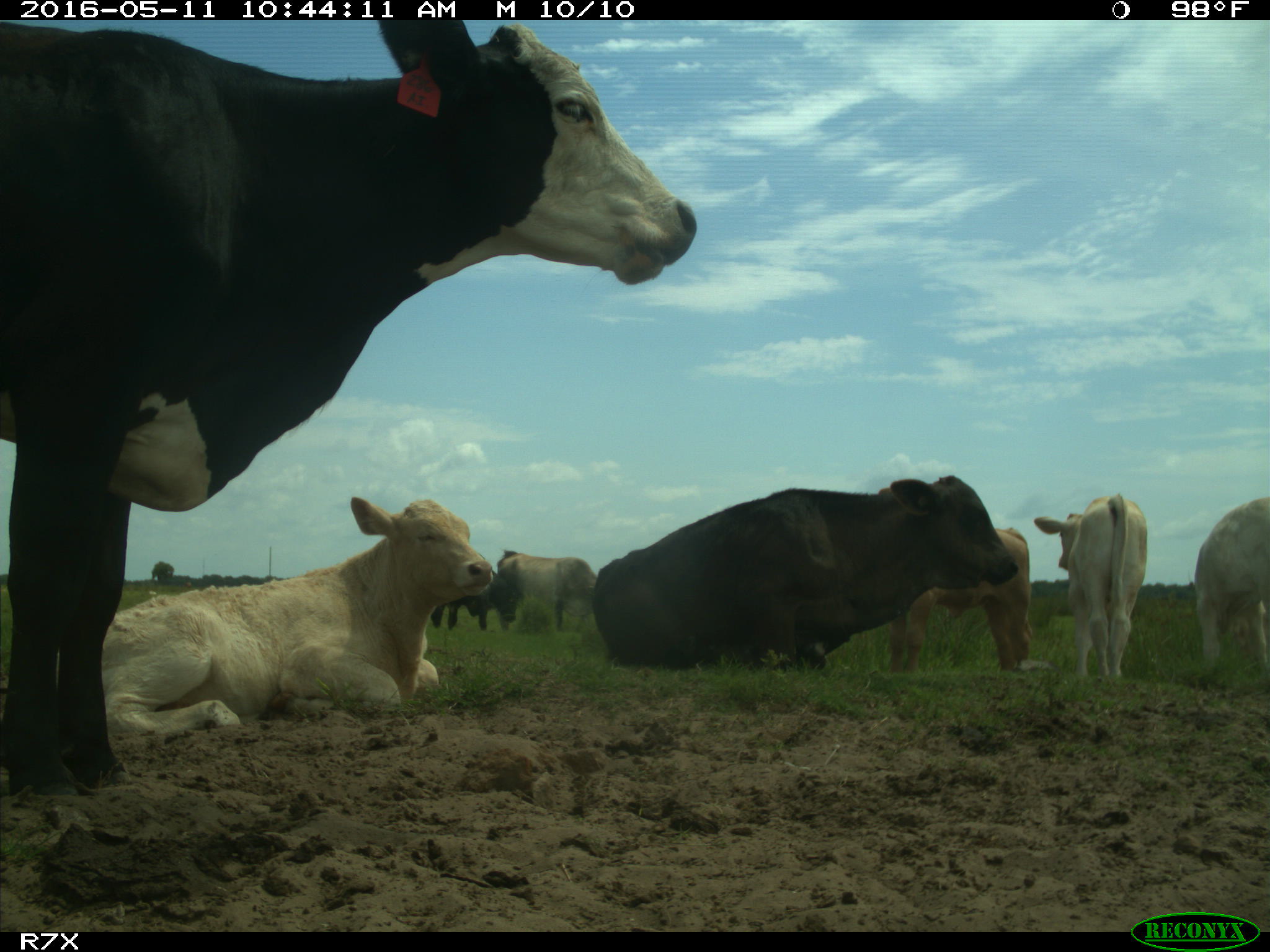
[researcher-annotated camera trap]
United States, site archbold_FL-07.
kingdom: Animalia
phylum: Chordata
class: Mammalia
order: Artiodactyla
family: Bovidae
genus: Bos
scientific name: Bos taurus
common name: domestic cow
Bos taurus (domestic cow).